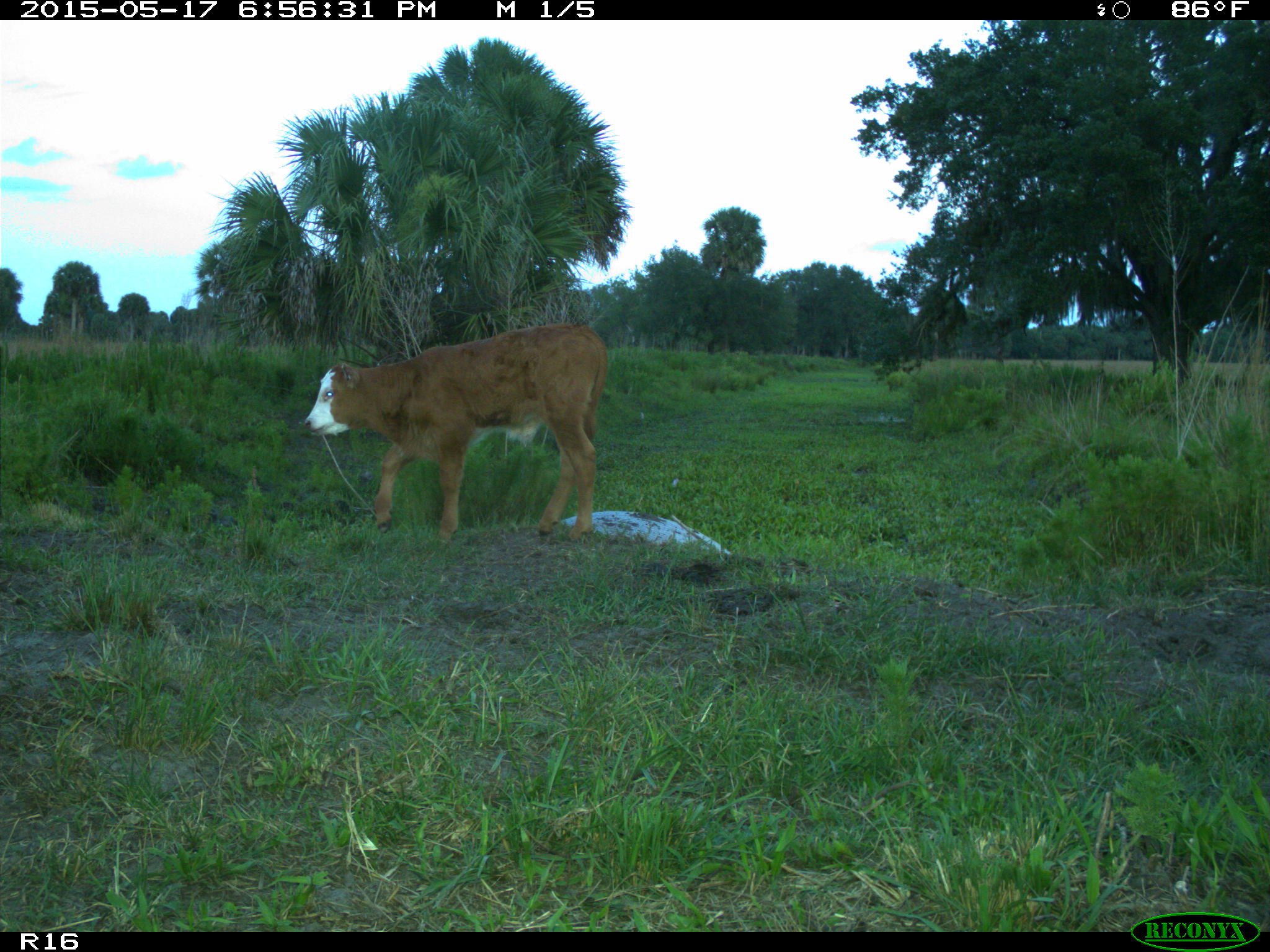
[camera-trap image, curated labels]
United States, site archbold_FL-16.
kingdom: Animalia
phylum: Chordata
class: Mammalia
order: Artiodactyla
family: Bovidae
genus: Bos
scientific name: Bos taurus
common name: domestic cow